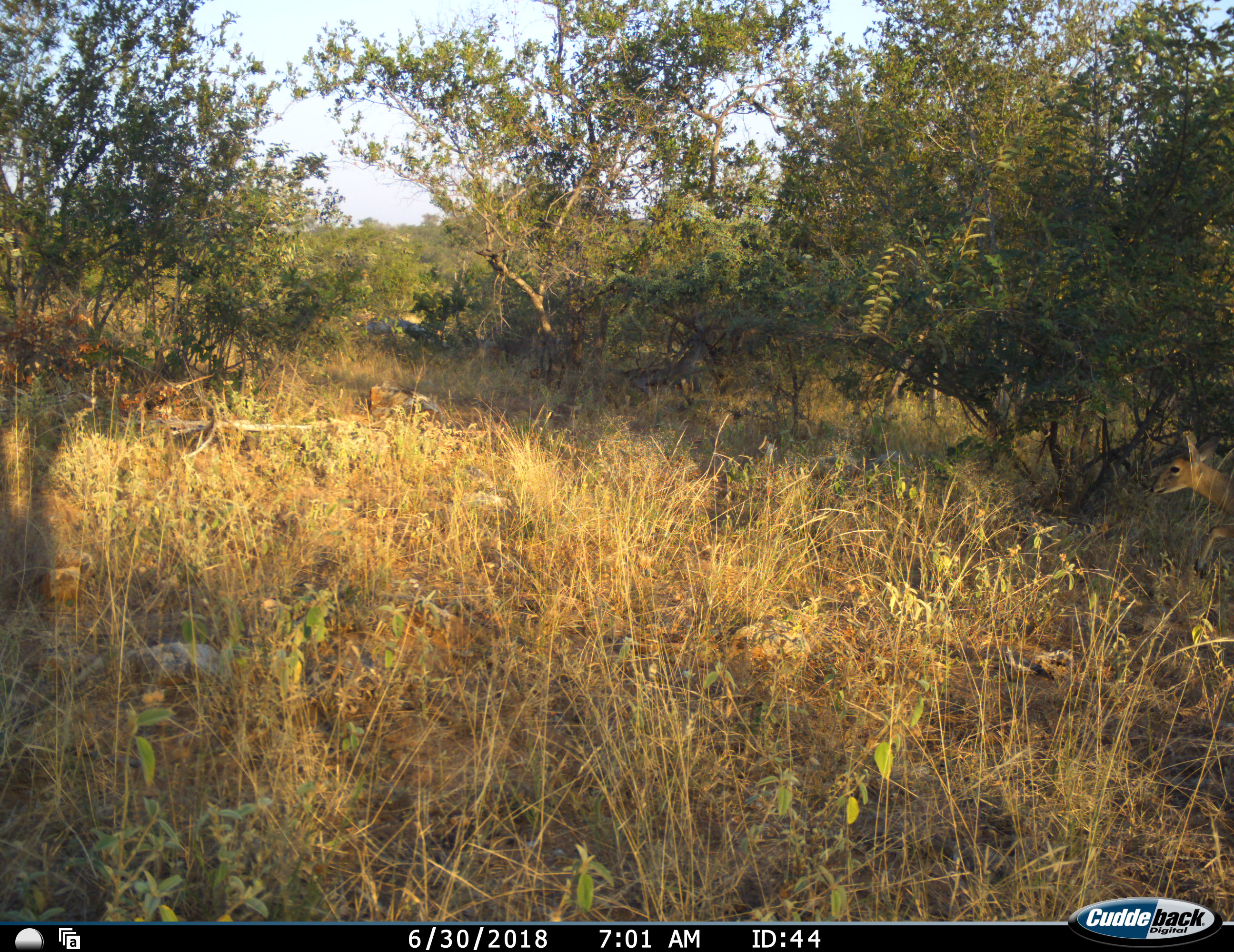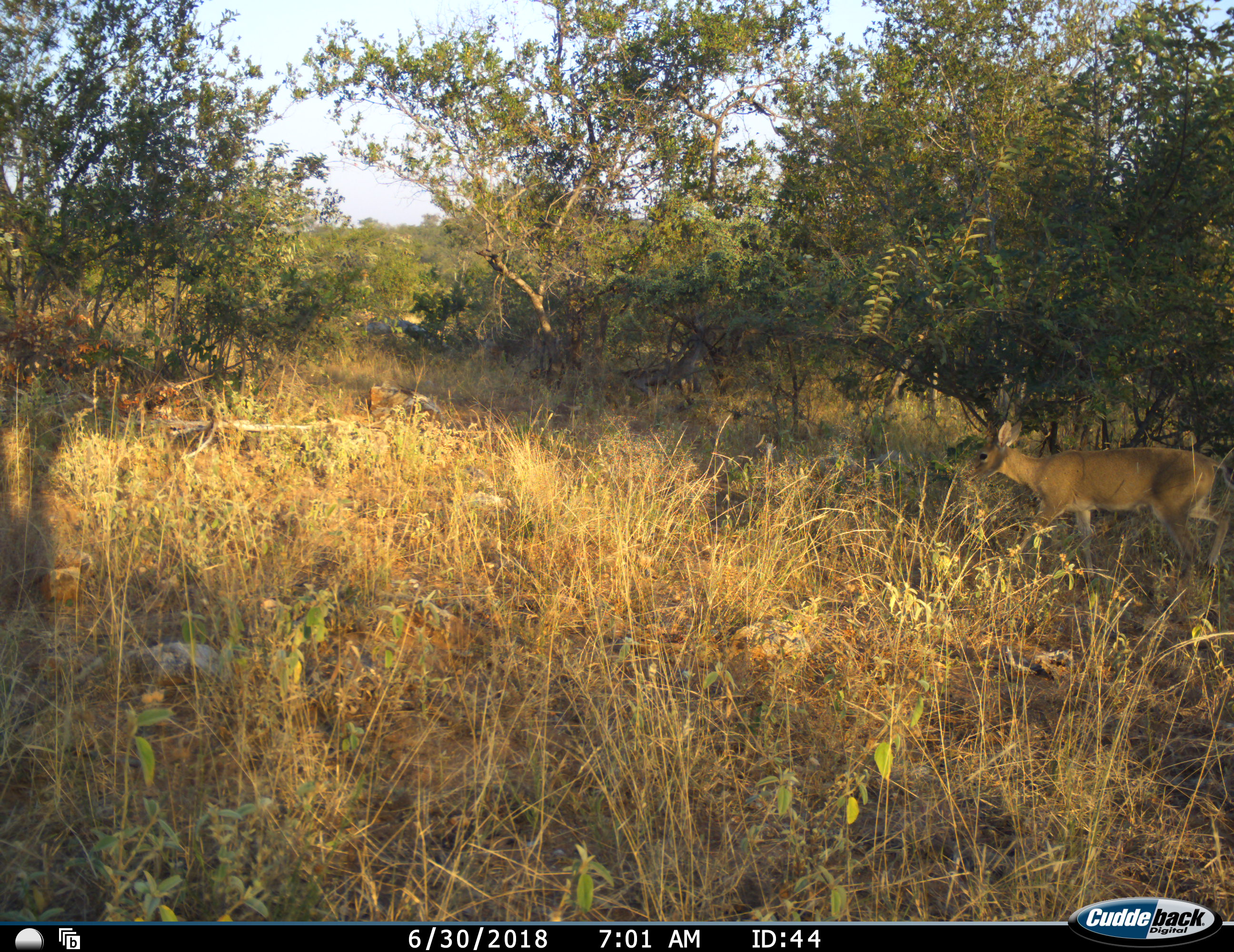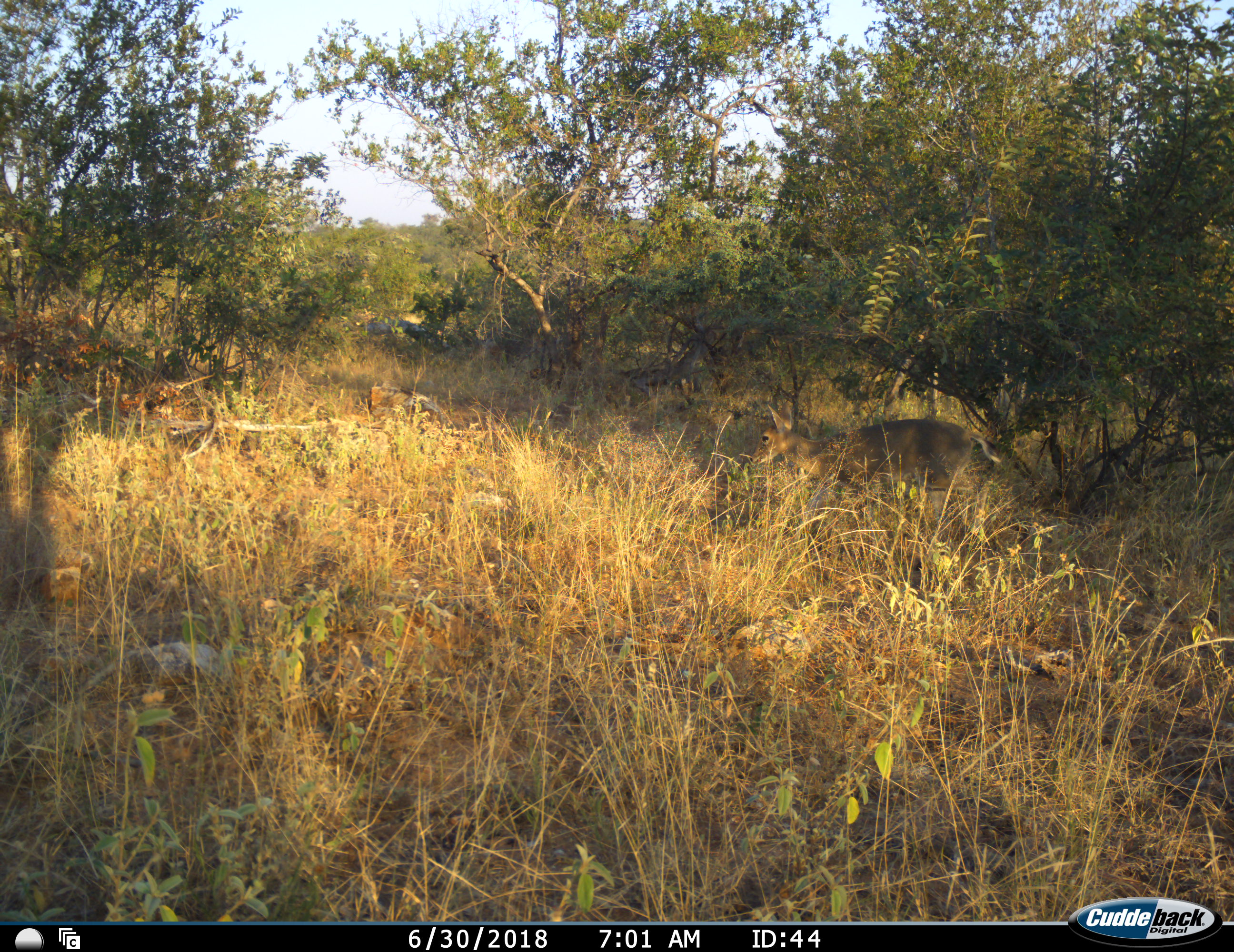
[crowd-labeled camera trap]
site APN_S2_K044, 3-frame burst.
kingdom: Animalia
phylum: Chordata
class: Mammalia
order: Artiodactyla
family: Bovidae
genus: Sylvicapra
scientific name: Sylvicapra grimmia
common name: common duiker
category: duikercommongrey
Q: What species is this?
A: Duikercommongrey (common duiker) (Sylvicapra grimmia).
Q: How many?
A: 1.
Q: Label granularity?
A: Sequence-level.